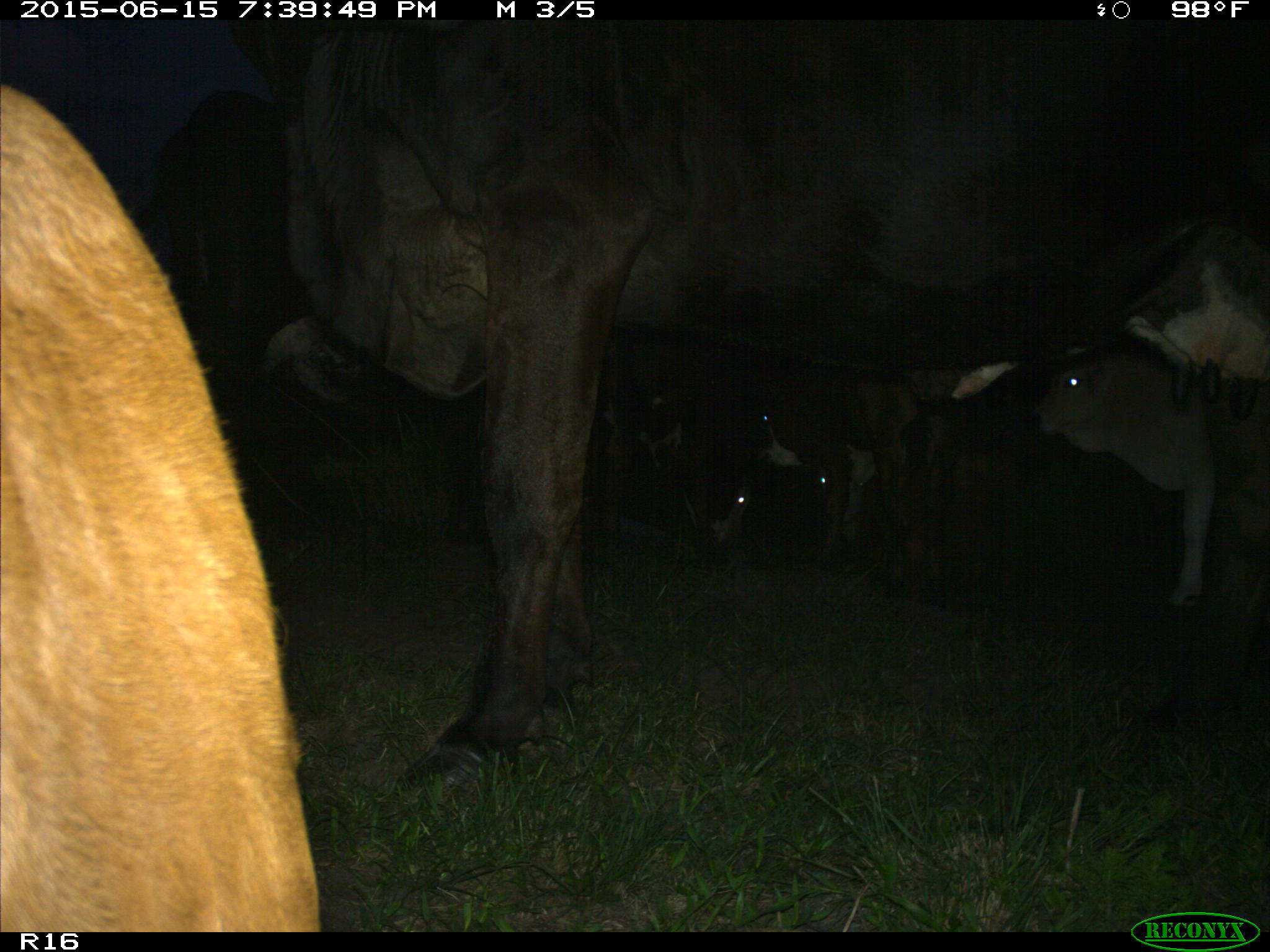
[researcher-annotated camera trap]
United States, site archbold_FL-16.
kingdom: Animalia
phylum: Chordata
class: Mammalia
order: Artiodactyla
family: Bovidae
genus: Bos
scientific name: Bos taurus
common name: domestic cow